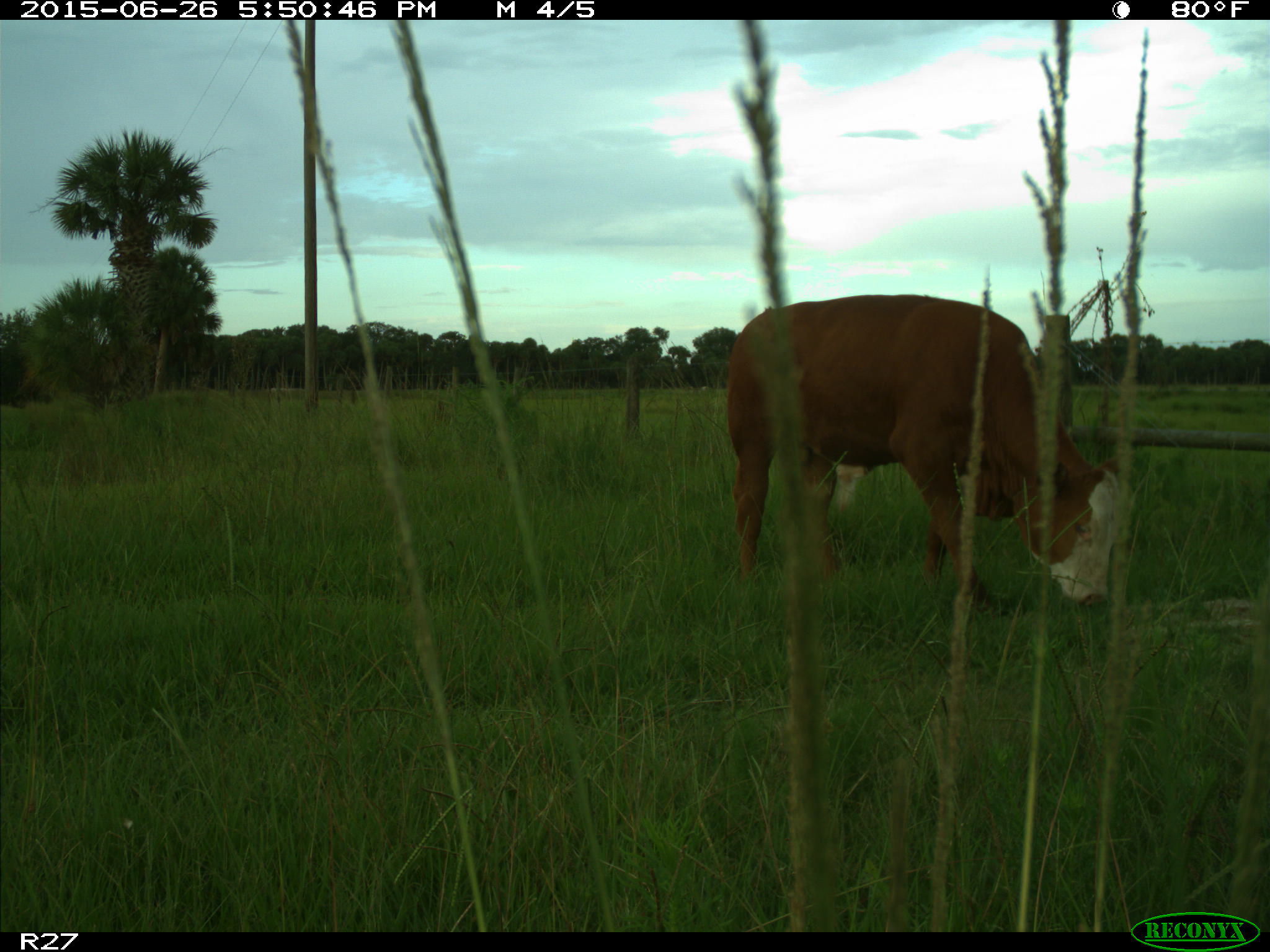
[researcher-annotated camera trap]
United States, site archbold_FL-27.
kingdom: Animalia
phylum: Chordata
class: Mammalia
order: Artiodactyla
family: Bovidae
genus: Bos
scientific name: Bos taurus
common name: domestic cow